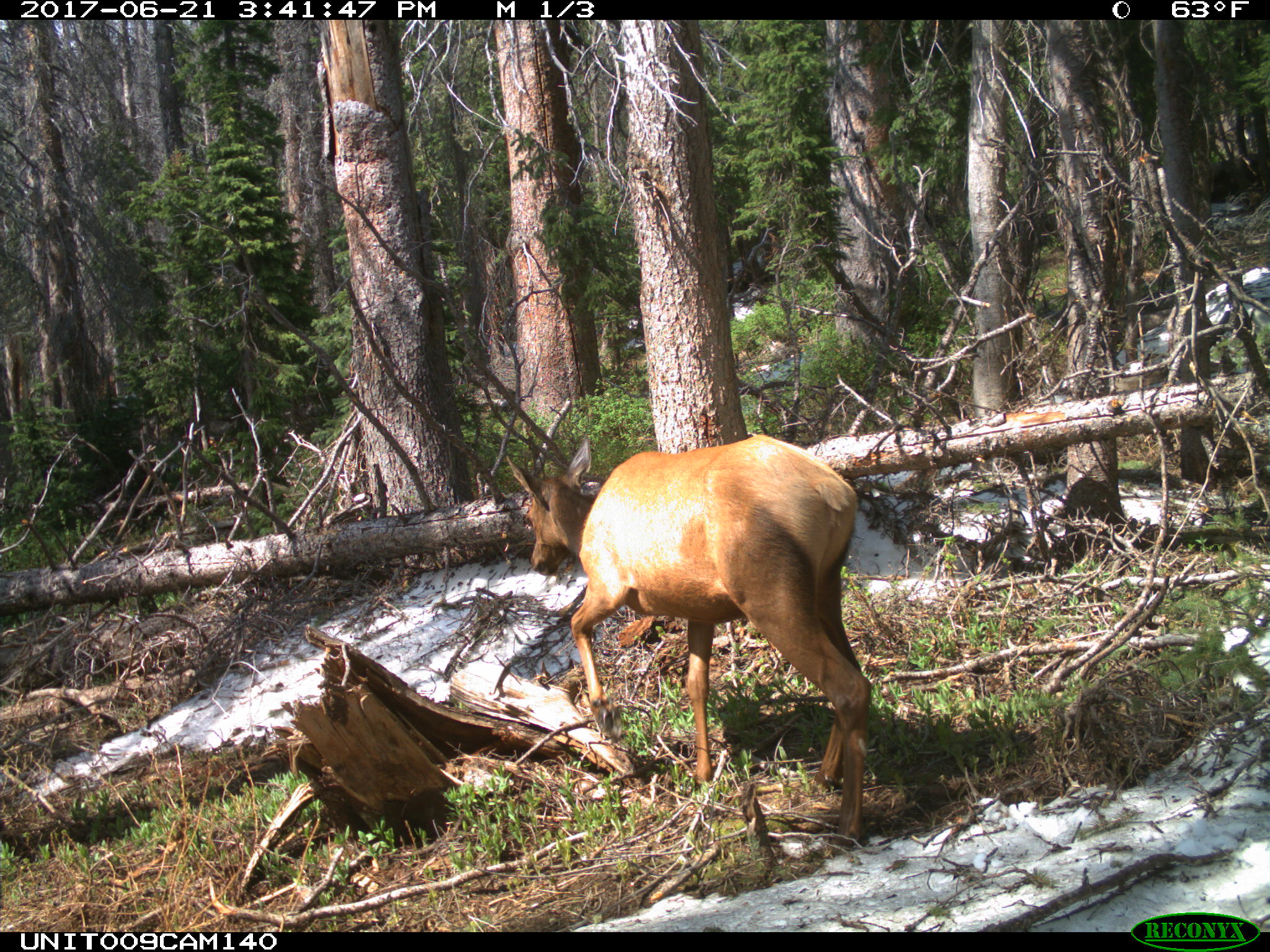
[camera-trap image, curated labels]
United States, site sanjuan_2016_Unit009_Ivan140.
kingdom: Animalia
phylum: Chordata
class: Mammalia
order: Artiodactyla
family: Cervidae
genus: Cervus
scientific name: Cervus elaphus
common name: red deer